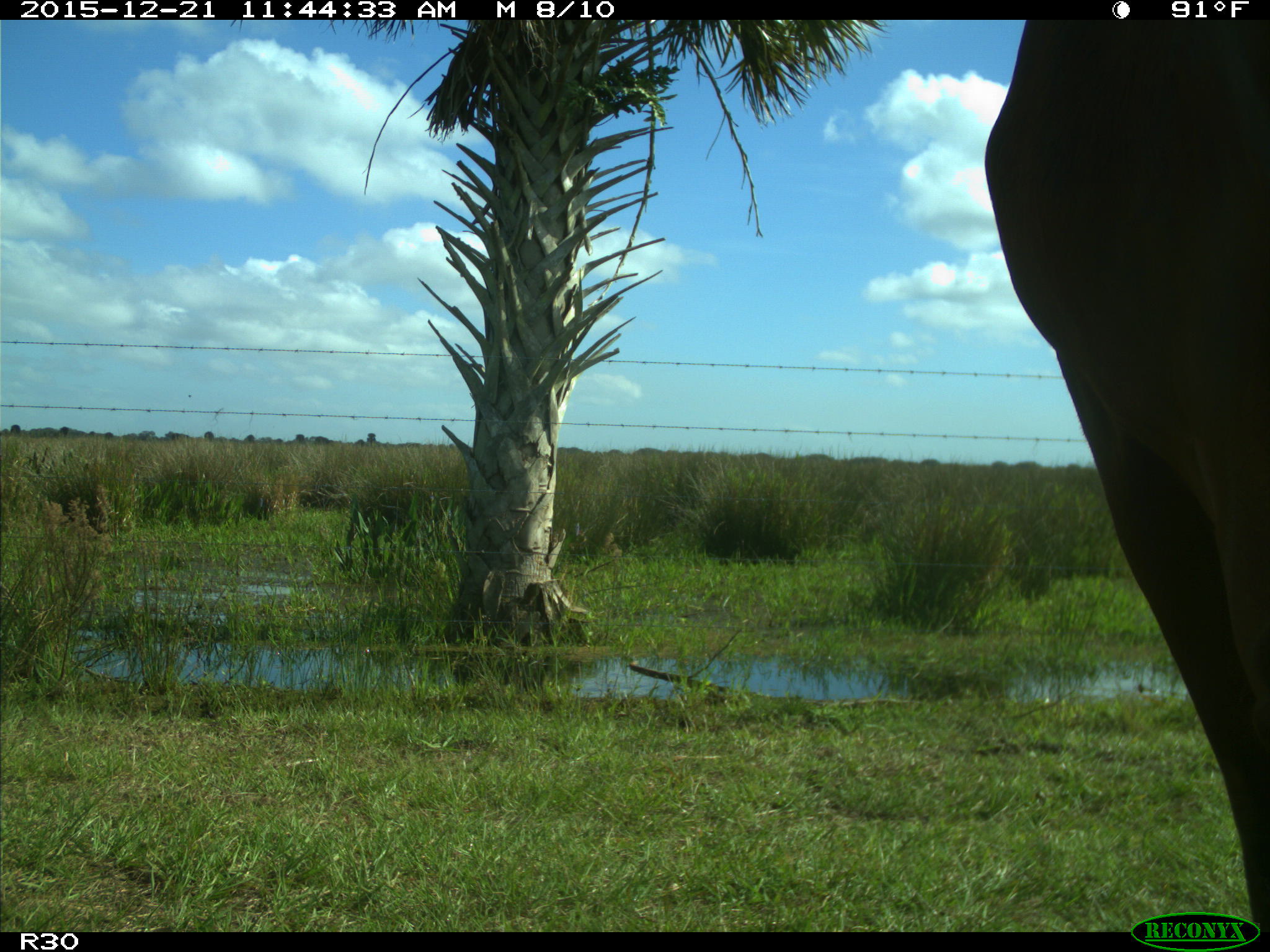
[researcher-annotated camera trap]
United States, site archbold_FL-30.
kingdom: Animalia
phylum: Chordata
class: Mammalia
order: Artiodactyla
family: Bovidae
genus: Bos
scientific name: Bos taurus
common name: domestic cow